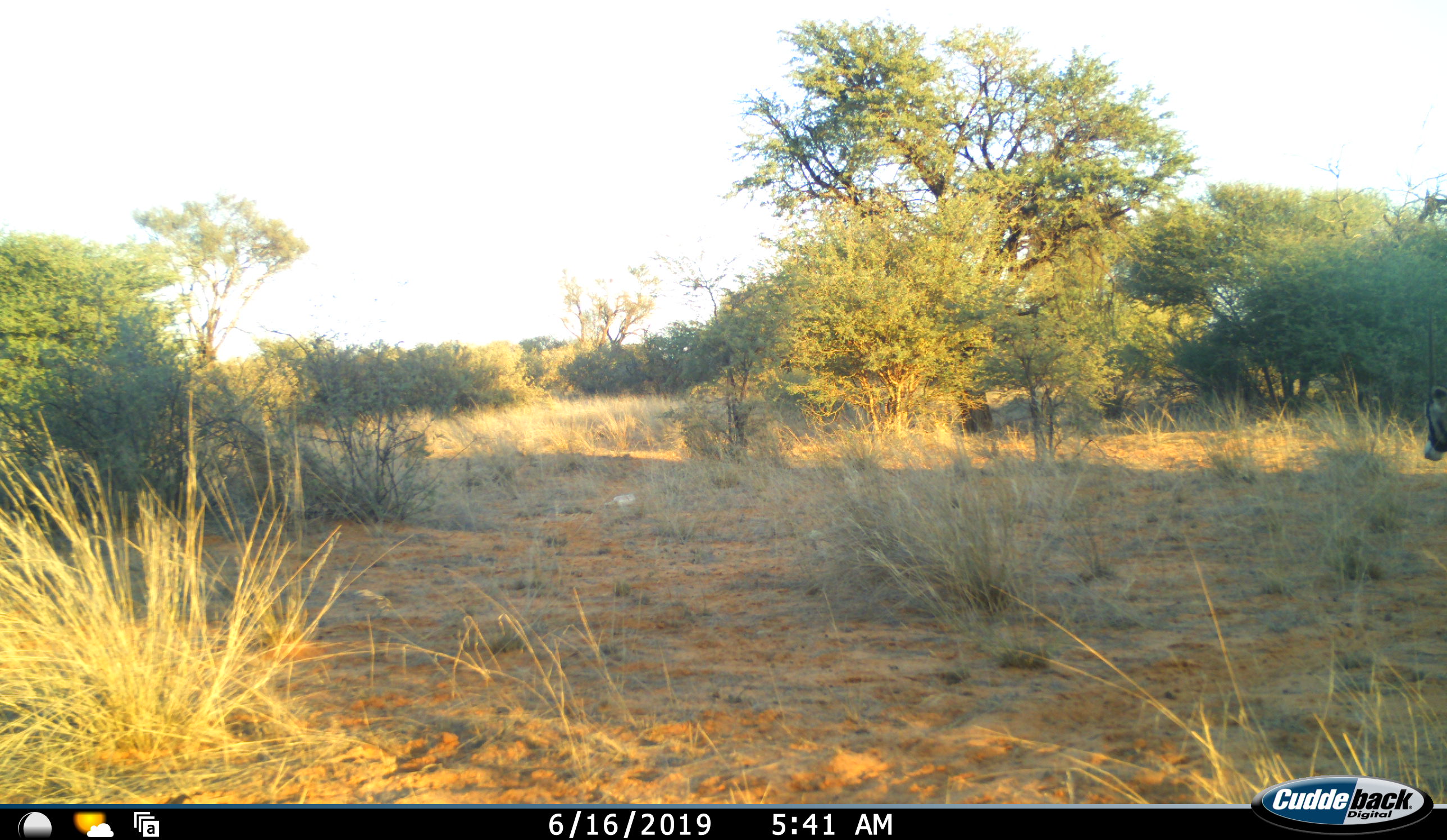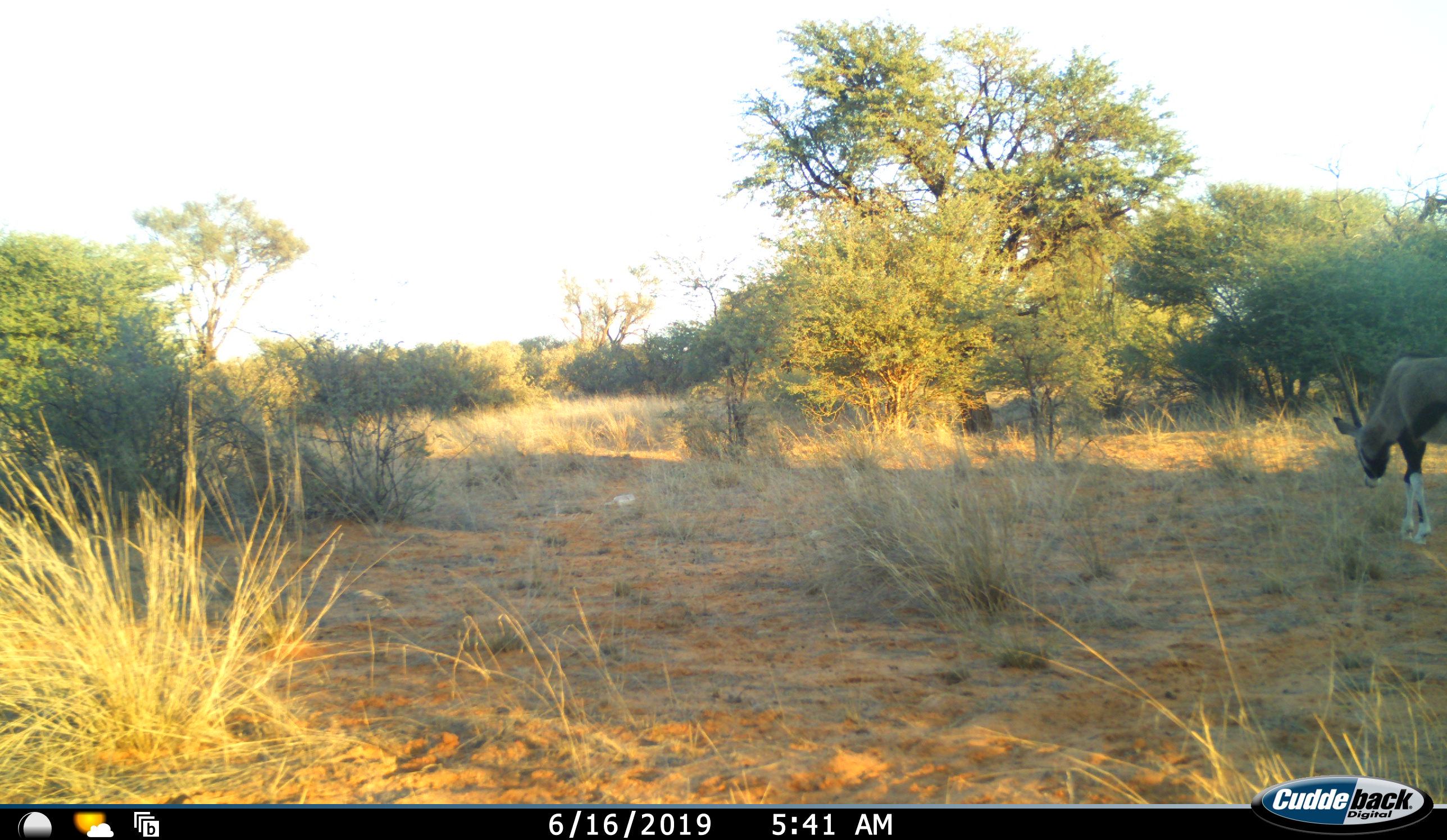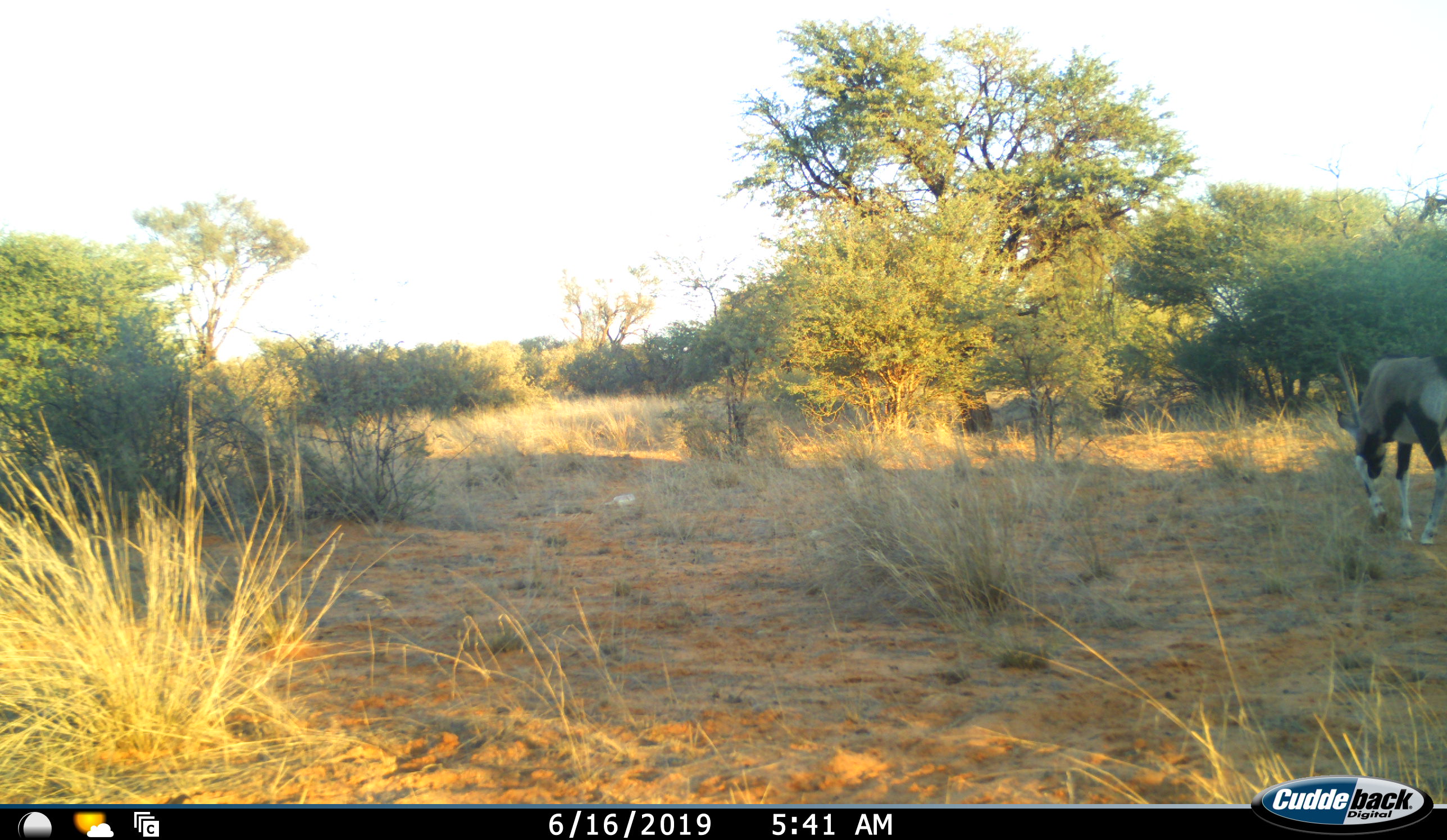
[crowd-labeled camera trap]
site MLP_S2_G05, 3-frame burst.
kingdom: Animalia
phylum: Chordata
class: Mammalia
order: Artiodactyla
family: Bovidae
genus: Oryx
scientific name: Oryx gazella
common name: gemsbok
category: oryx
Oryx (gemsbok) (Oryx gazella), count 1. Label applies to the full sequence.